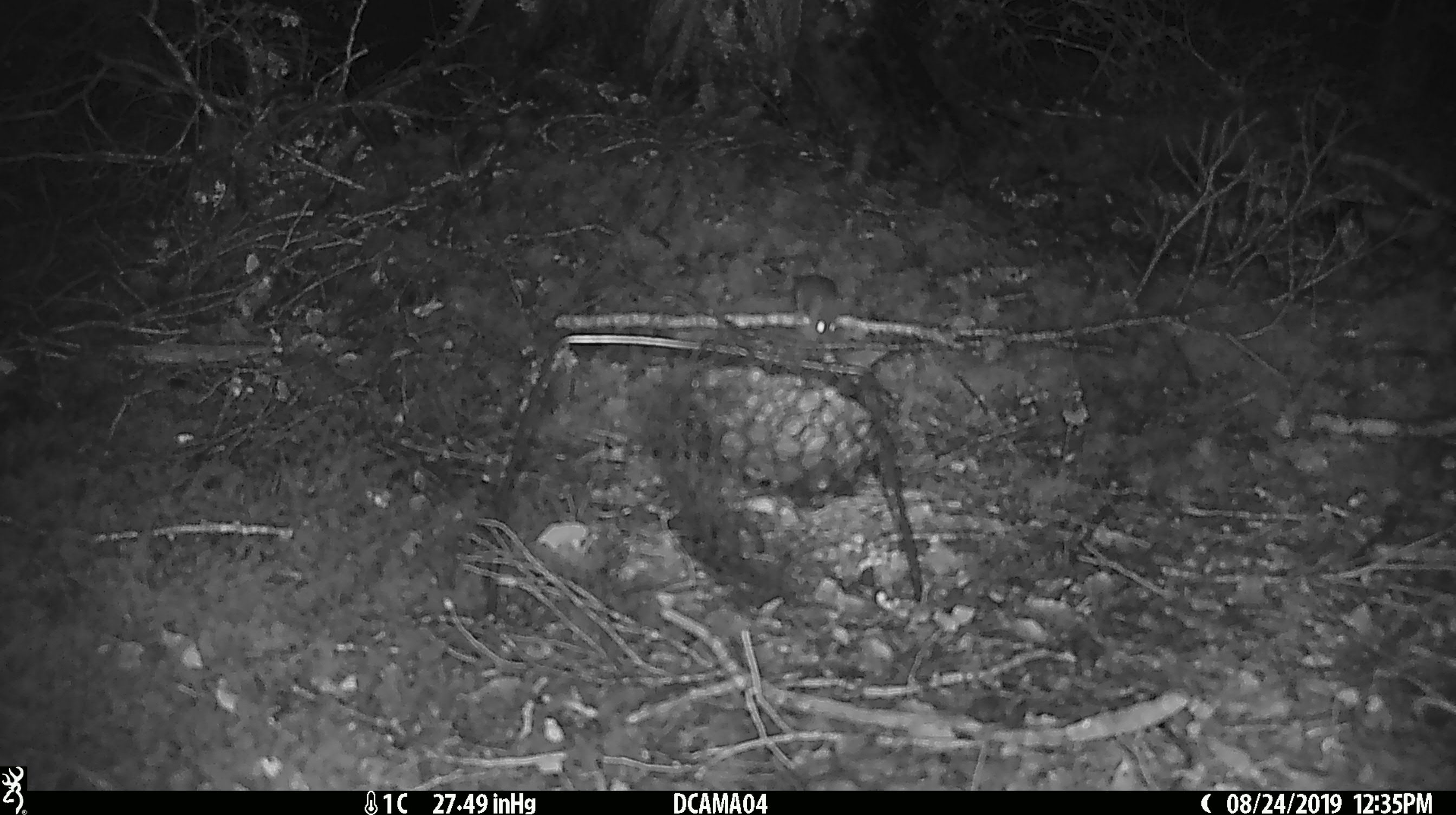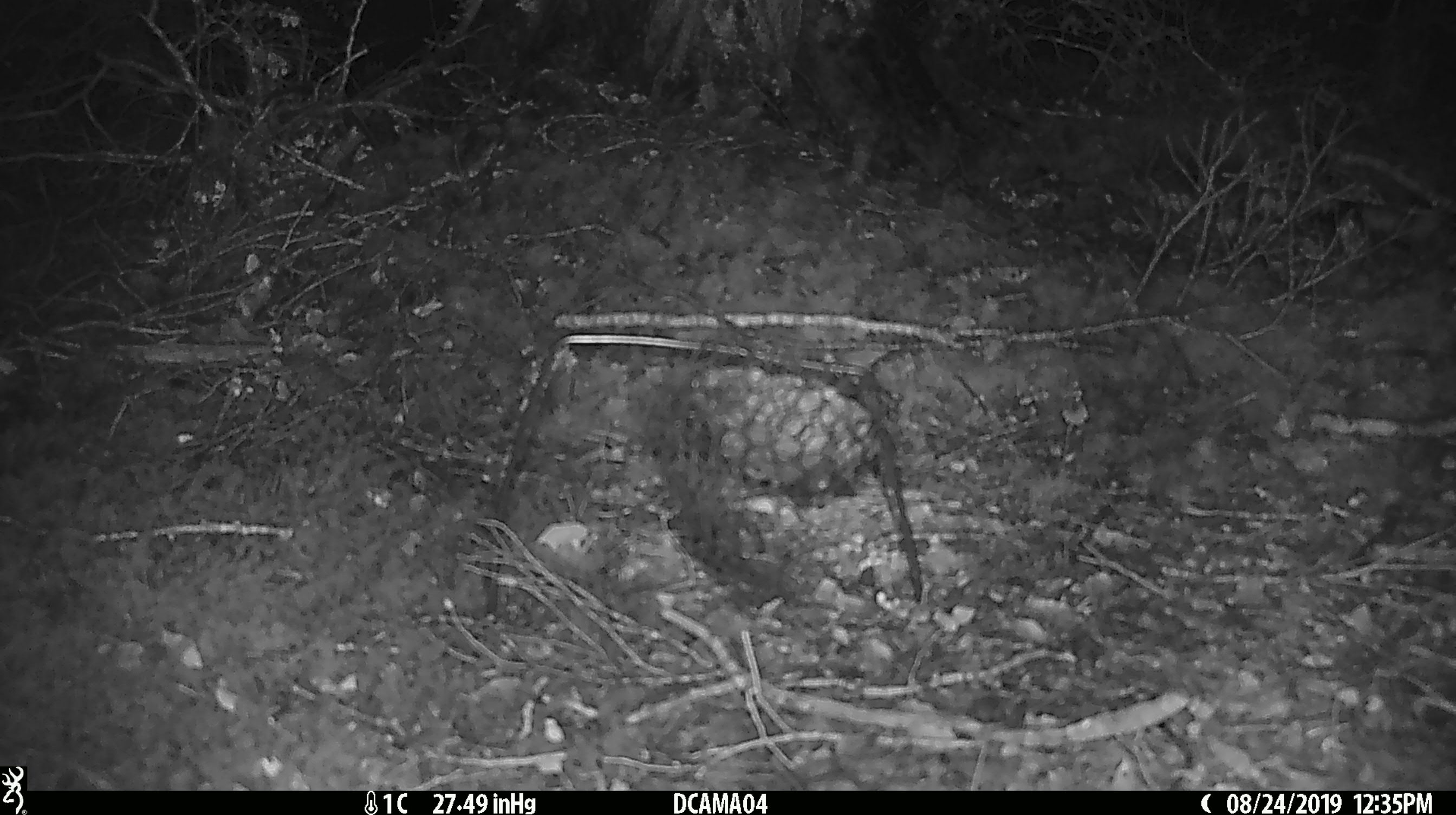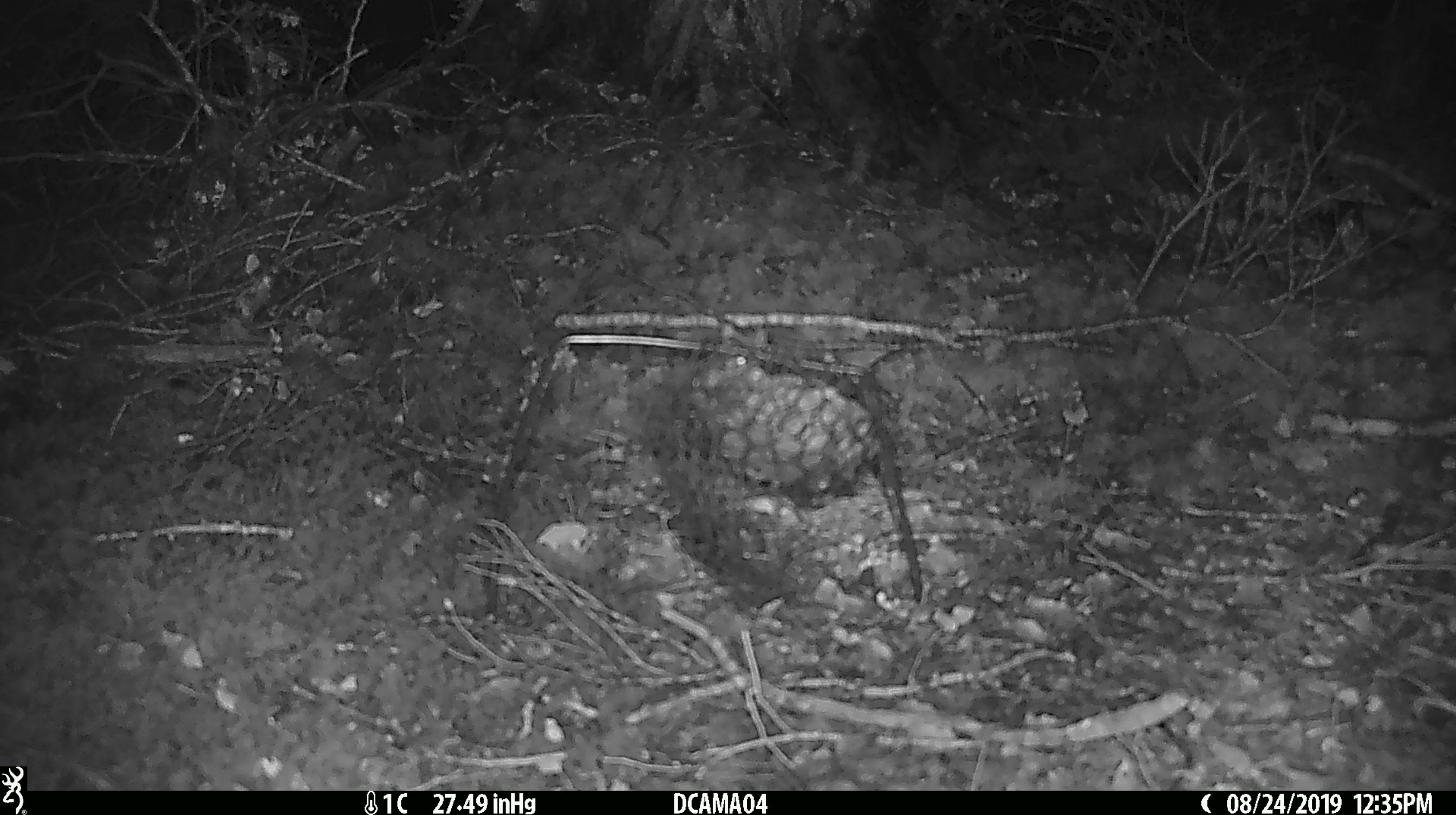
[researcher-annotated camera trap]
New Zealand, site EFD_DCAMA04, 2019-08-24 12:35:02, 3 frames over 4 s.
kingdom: Animalia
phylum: Chordata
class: Mammalia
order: Rodentia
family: Muridae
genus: Mus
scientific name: Mus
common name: mouse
Mouse (Mus).